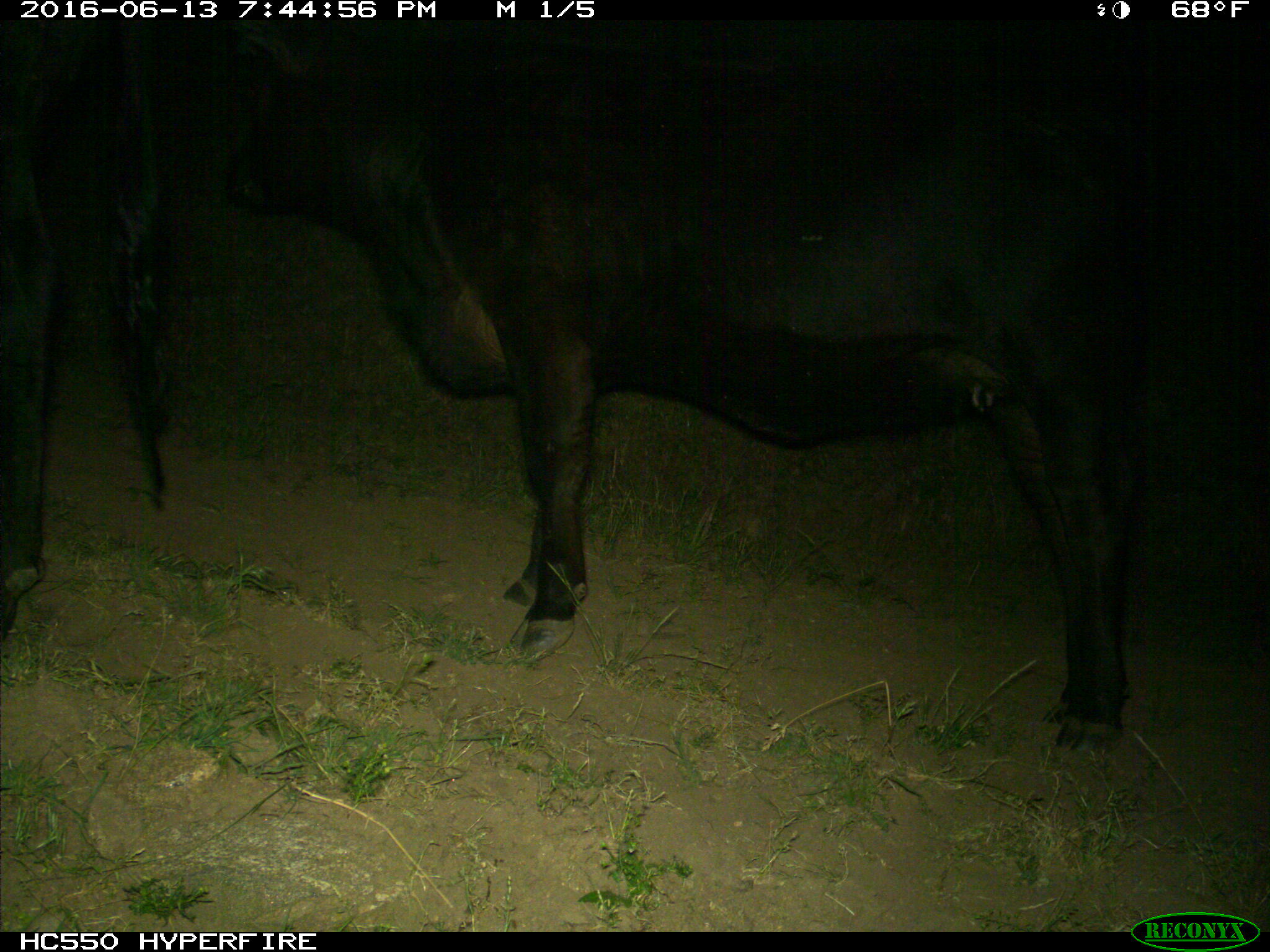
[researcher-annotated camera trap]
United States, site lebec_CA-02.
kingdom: Animalia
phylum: Chordata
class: Mammalia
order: Artiodactyla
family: Bovidae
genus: Bos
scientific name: Bos taurus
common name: domestic cow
Bos taurus (domestic cow).